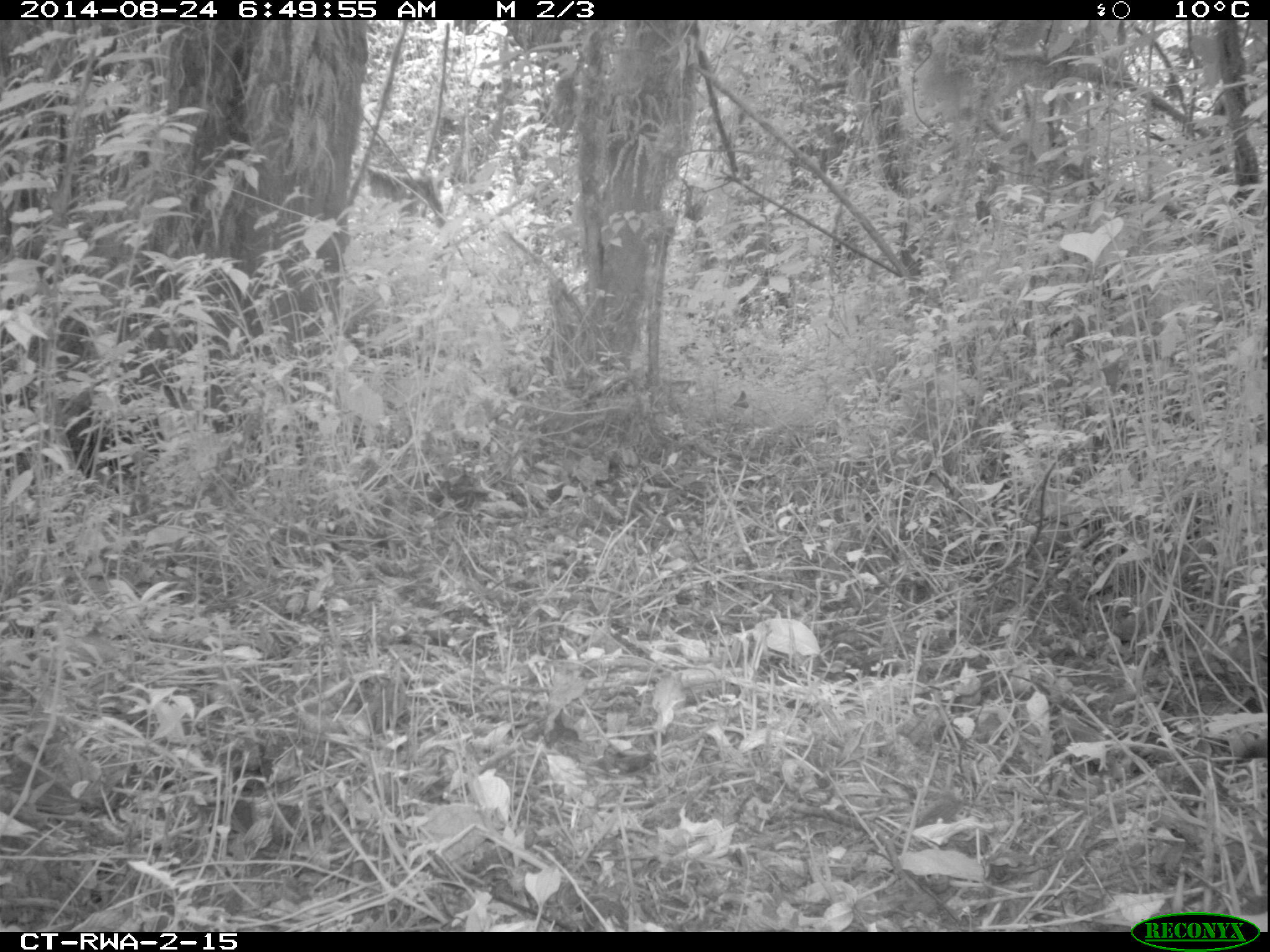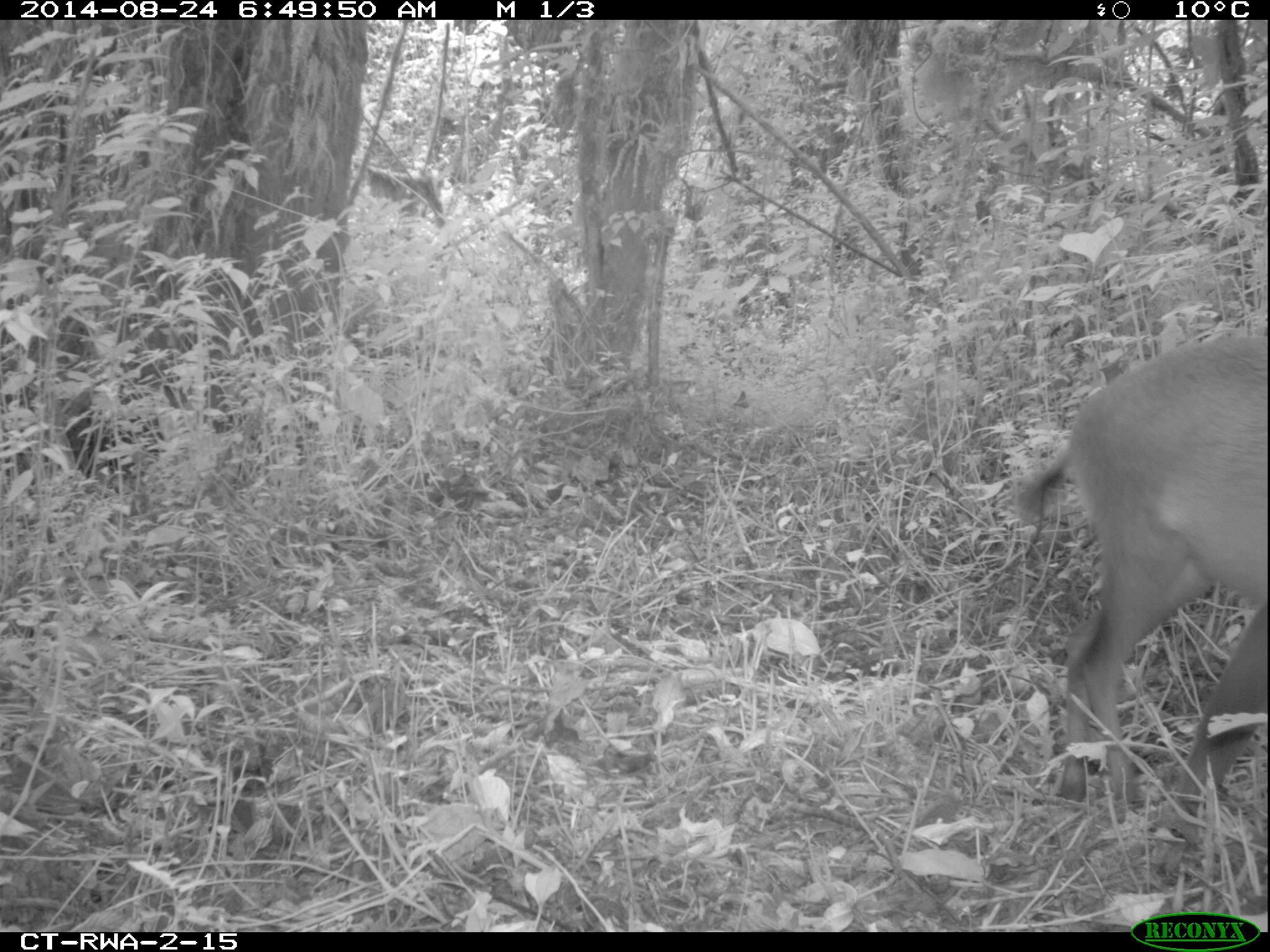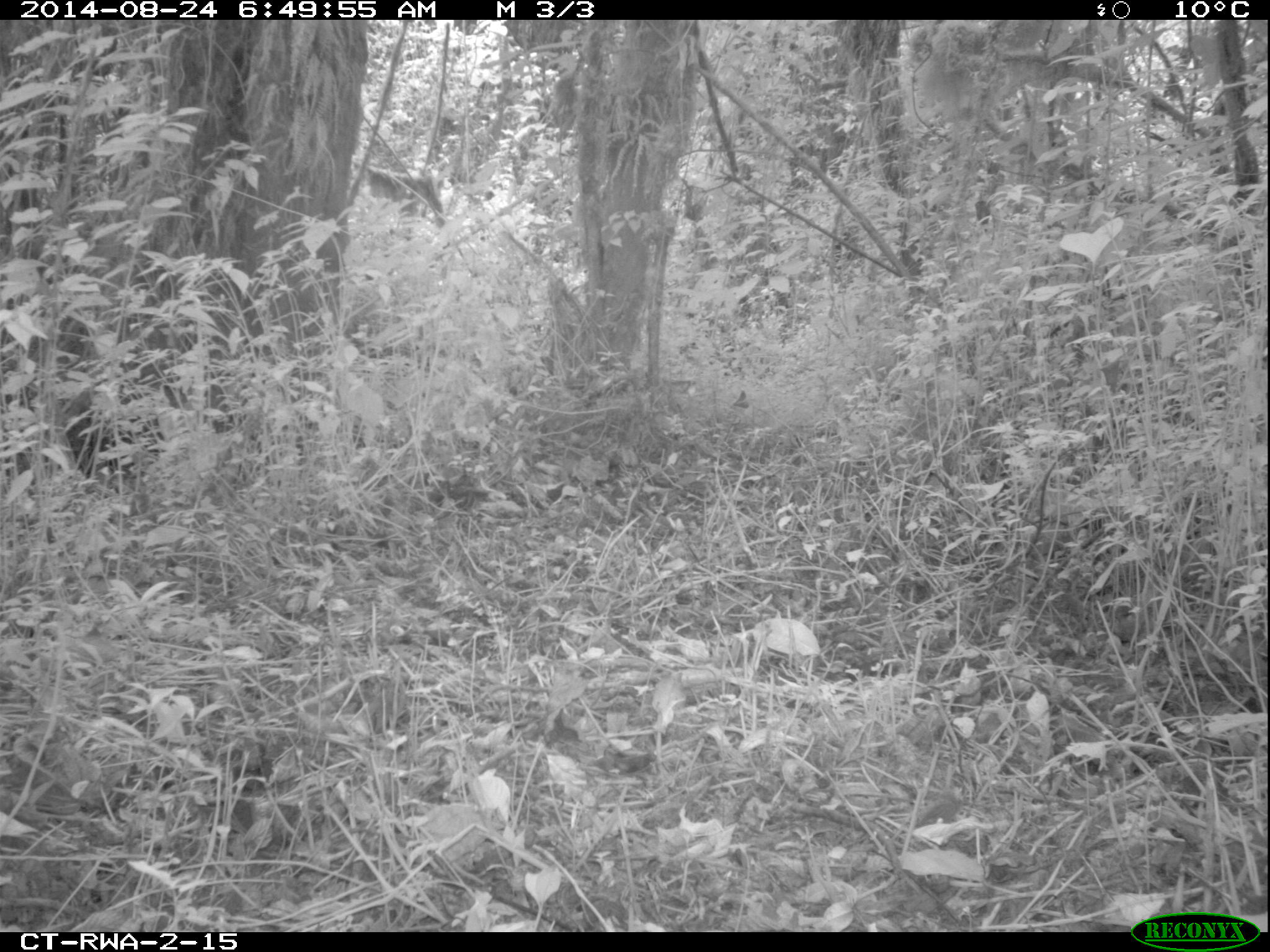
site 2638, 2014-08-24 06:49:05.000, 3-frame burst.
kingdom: Animalia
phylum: Chordata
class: Mammalia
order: Artiodactyla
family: Bovidae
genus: Cephalophus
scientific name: Cephalophus nigrifrons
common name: black-fronted duiker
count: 1